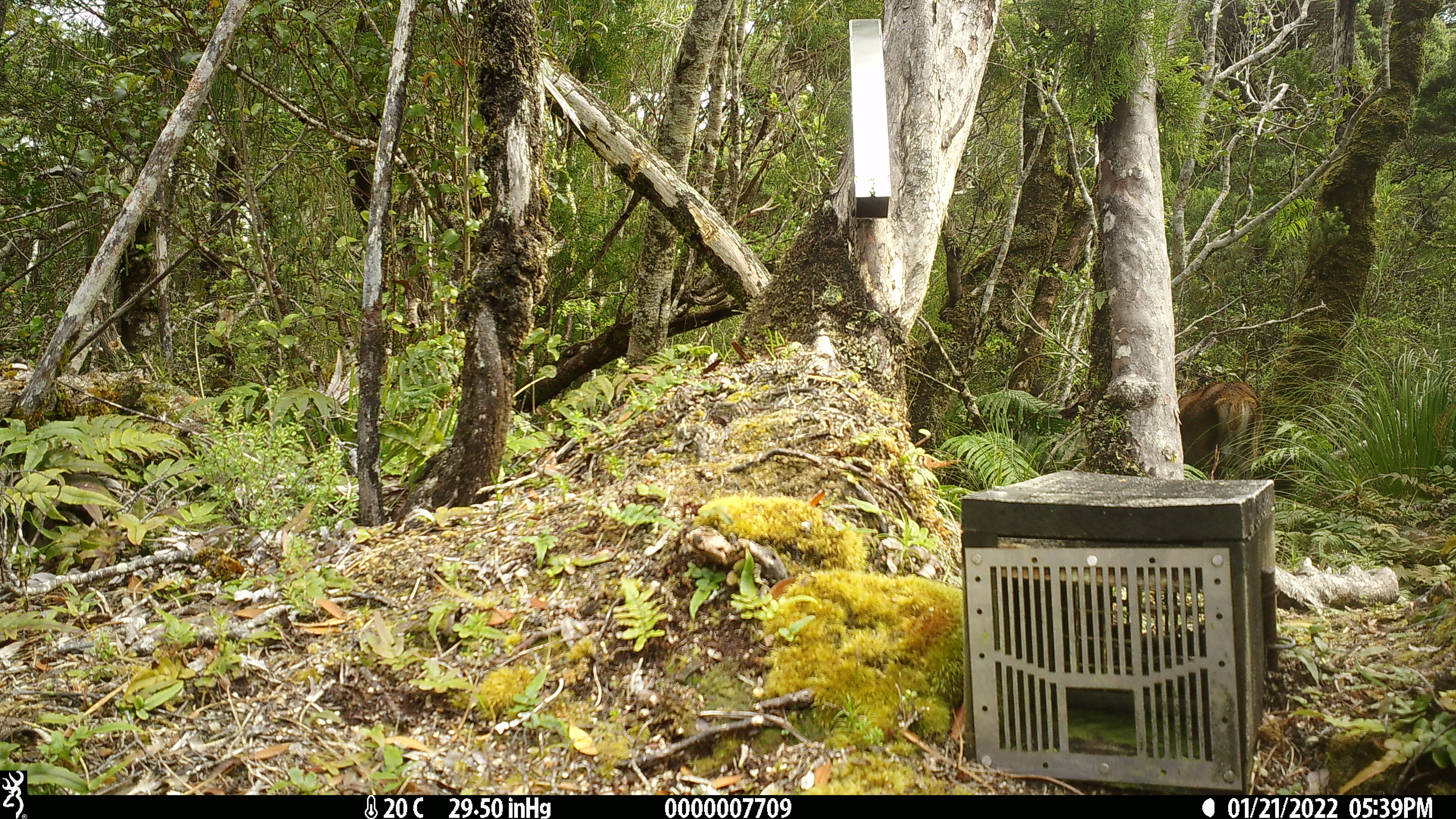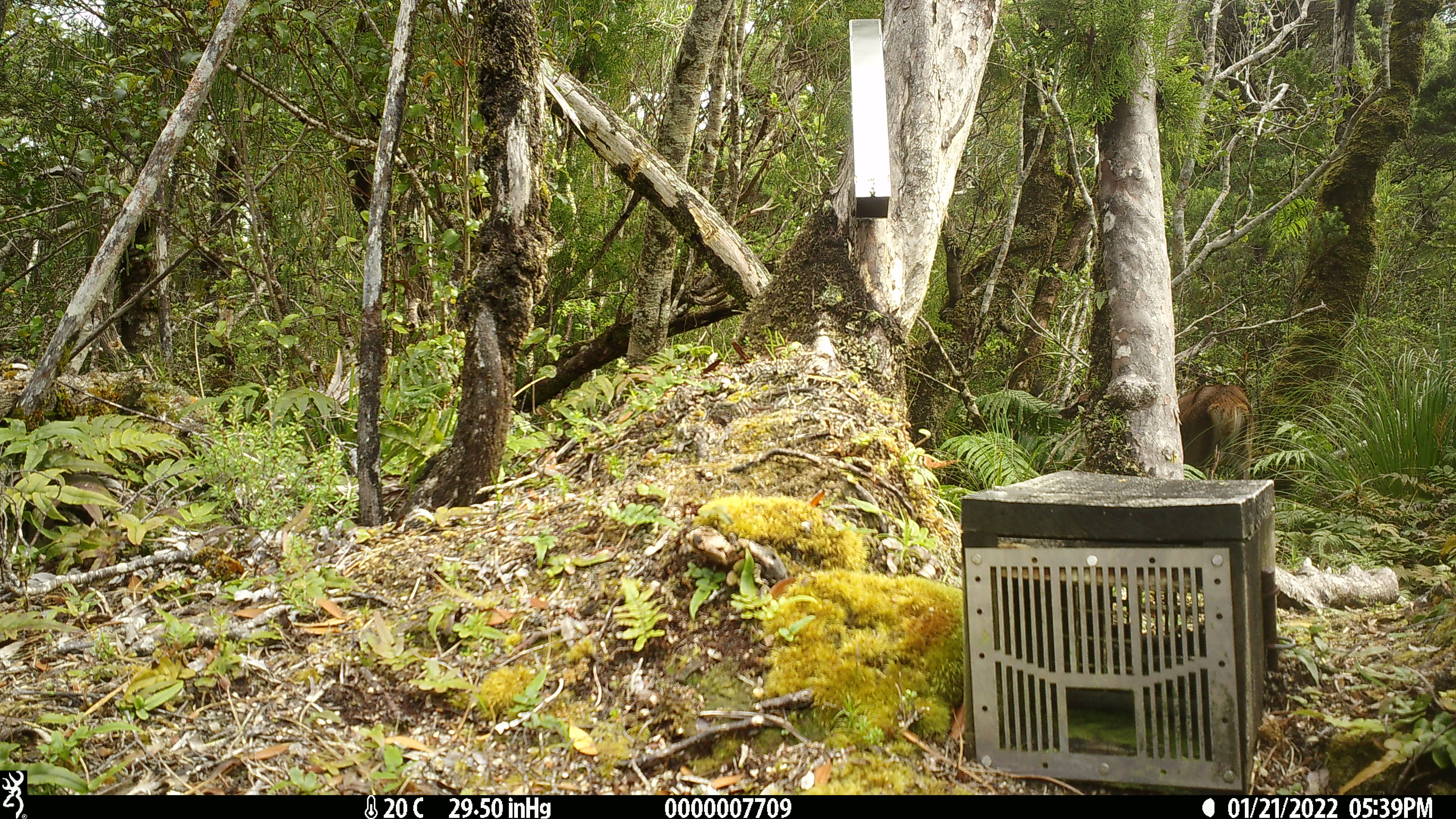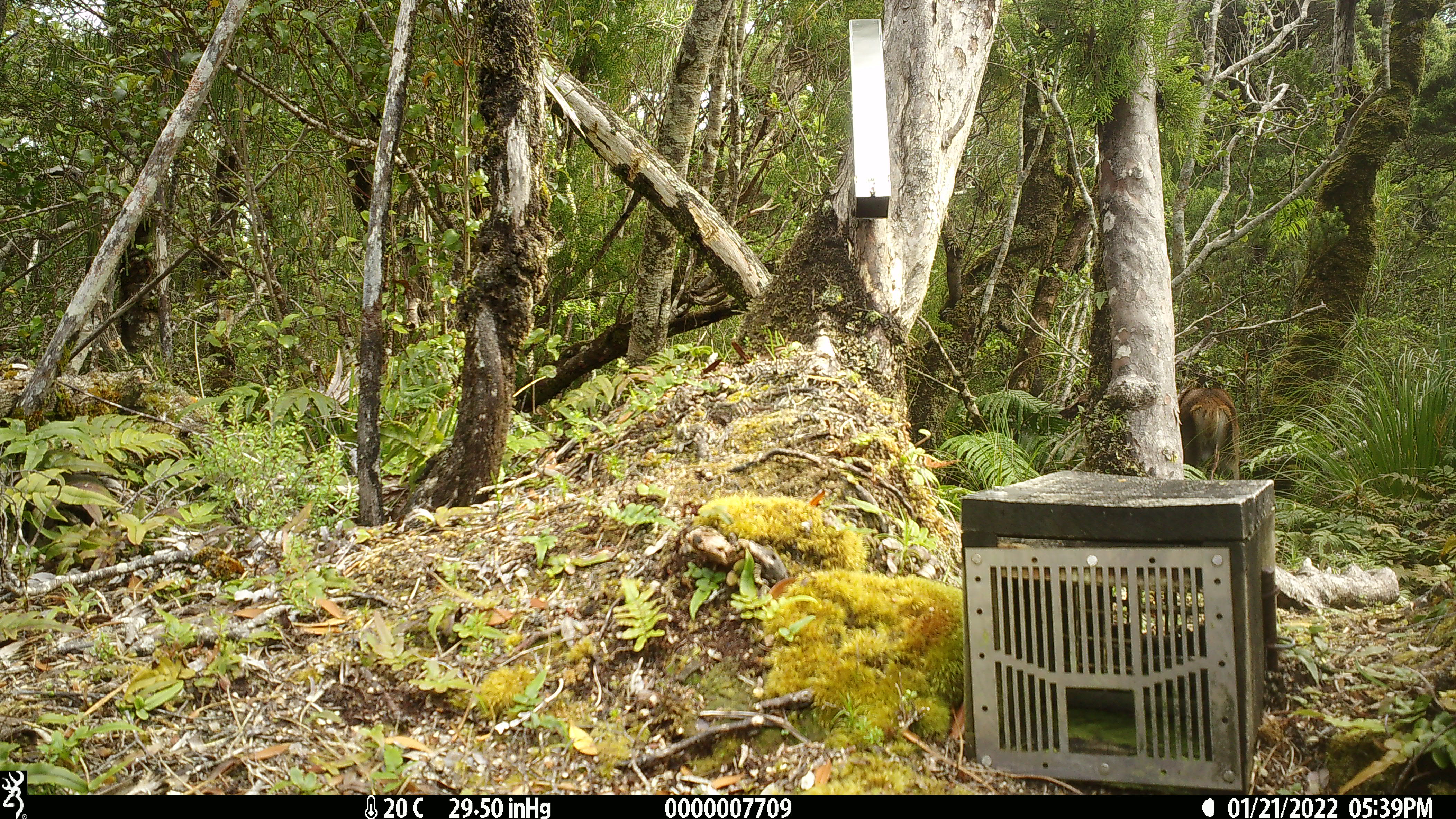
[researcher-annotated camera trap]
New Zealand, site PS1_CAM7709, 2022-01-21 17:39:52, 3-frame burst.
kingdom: Animalia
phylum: Chordata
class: Mammalia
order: Artiodactyla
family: Cervidae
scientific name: Cervidae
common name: deer